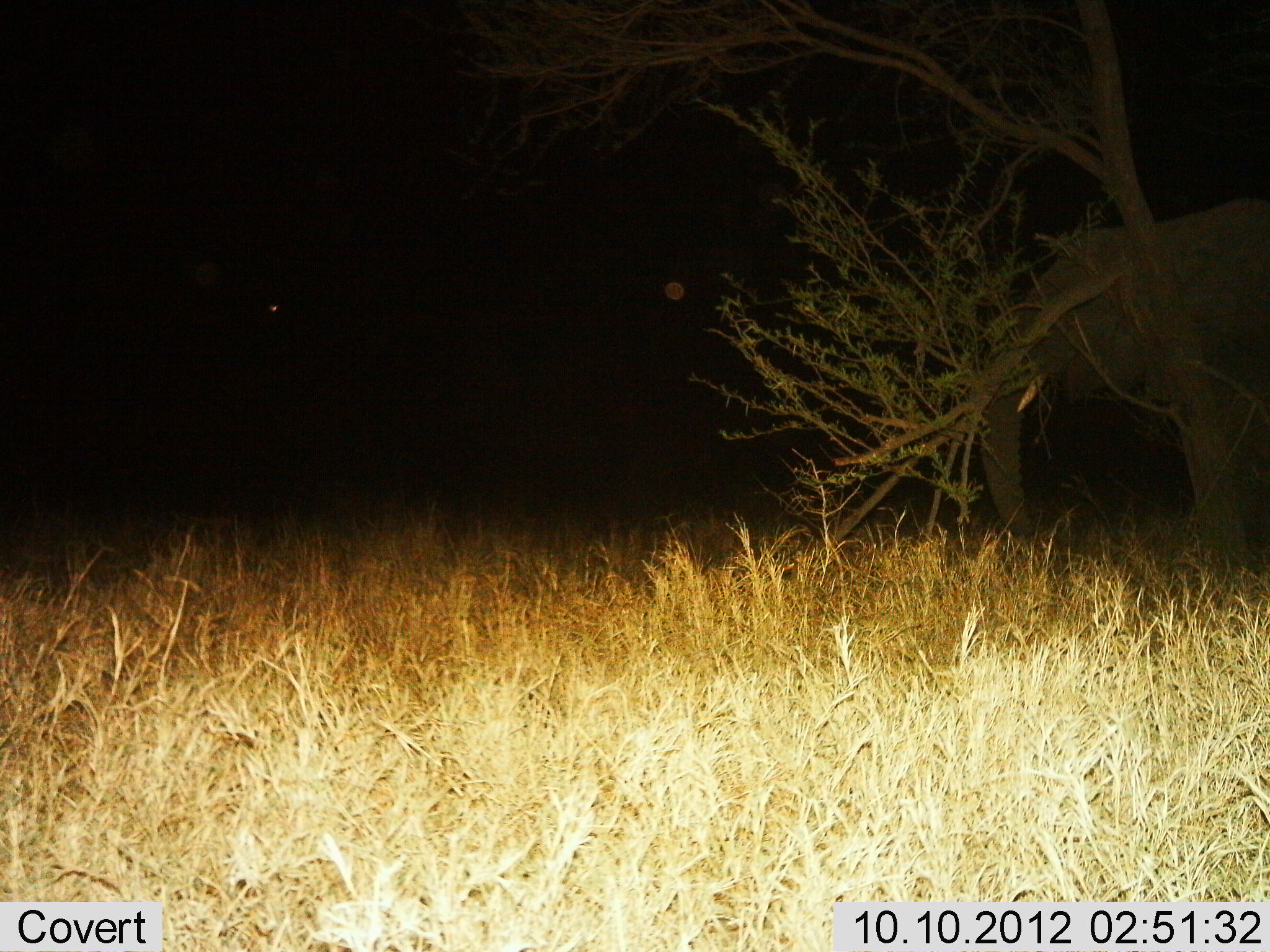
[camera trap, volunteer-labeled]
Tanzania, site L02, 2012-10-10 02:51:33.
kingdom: Animalia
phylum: Chordata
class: Mammalia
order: Proboscidea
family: Elephantidae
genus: Loxodonta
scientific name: Loxodonta africana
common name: african bush elephant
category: elephant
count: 1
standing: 50%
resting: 0%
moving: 20%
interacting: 0%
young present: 0%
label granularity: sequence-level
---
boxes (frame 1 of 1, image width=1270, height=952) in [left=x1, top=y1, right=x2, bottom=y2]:
animal: [left=978, top=197, right=1270, bottom=575]